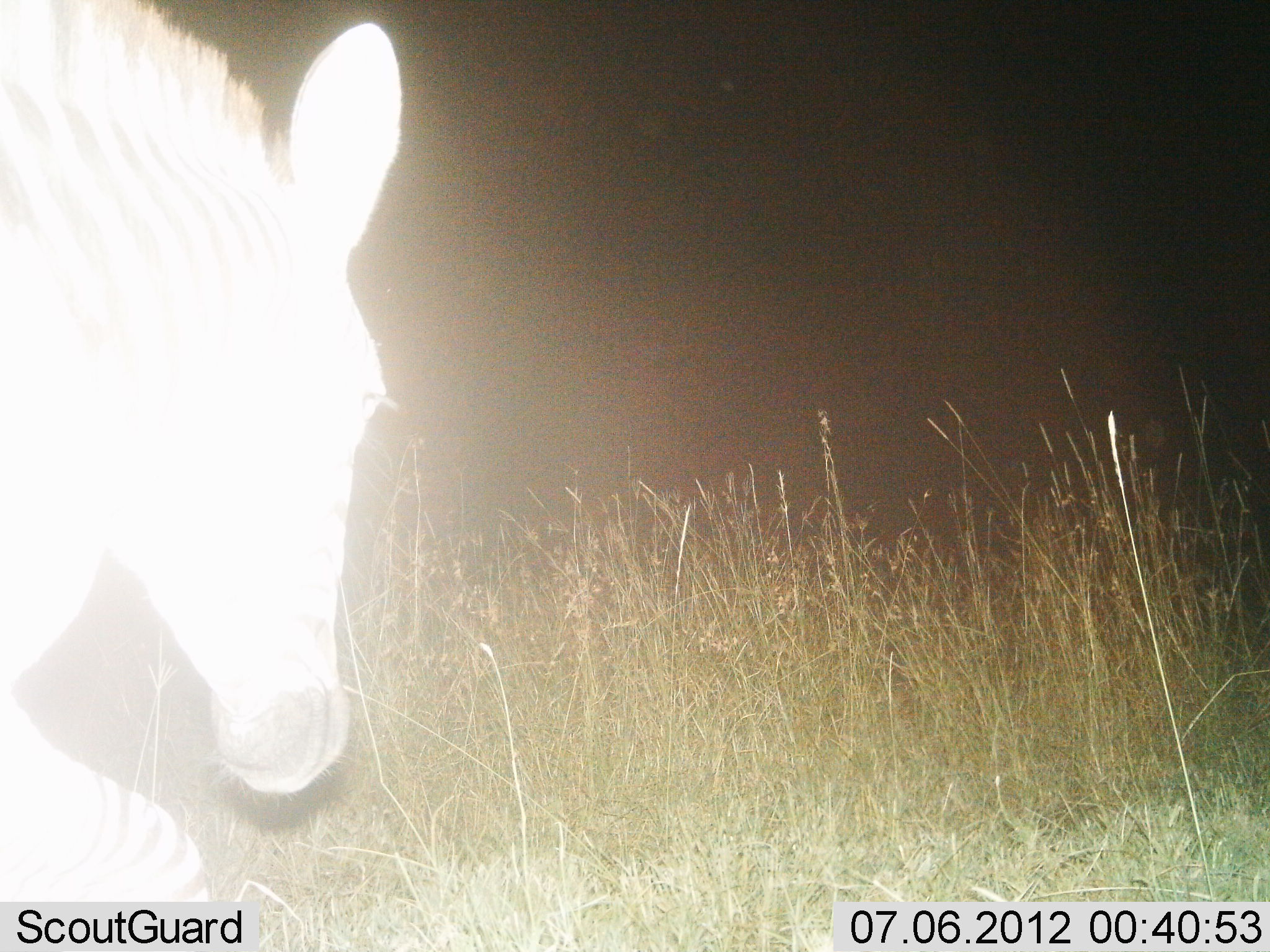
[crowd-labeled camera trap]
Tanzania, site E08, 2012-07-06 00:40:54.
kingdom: Animalia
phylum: Chordata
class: Mammalia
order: Perissodactyla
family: Equidae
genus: Equus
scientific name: Equus quagga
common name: plains zebra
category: zebra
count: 1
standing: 40%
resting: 10%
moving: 40%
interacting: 0%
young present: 0%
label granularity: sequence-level